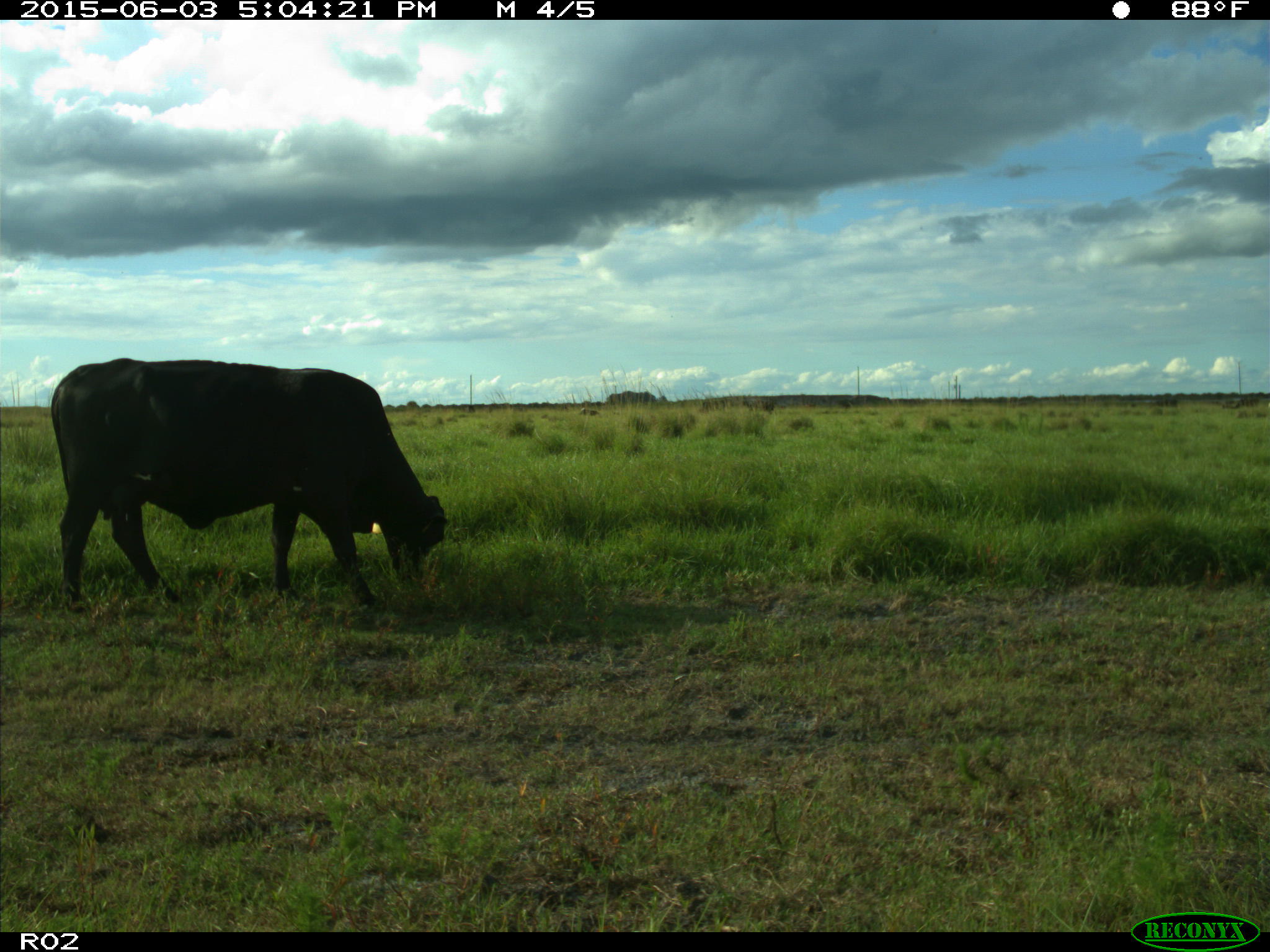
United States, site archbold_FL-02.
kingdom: Animalia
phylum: Chordata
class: Mammalia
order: Artiodactyla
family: Bovidae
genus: Bos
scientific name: Bos taurus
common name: domestic cow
Bos taurus (domestic cow).